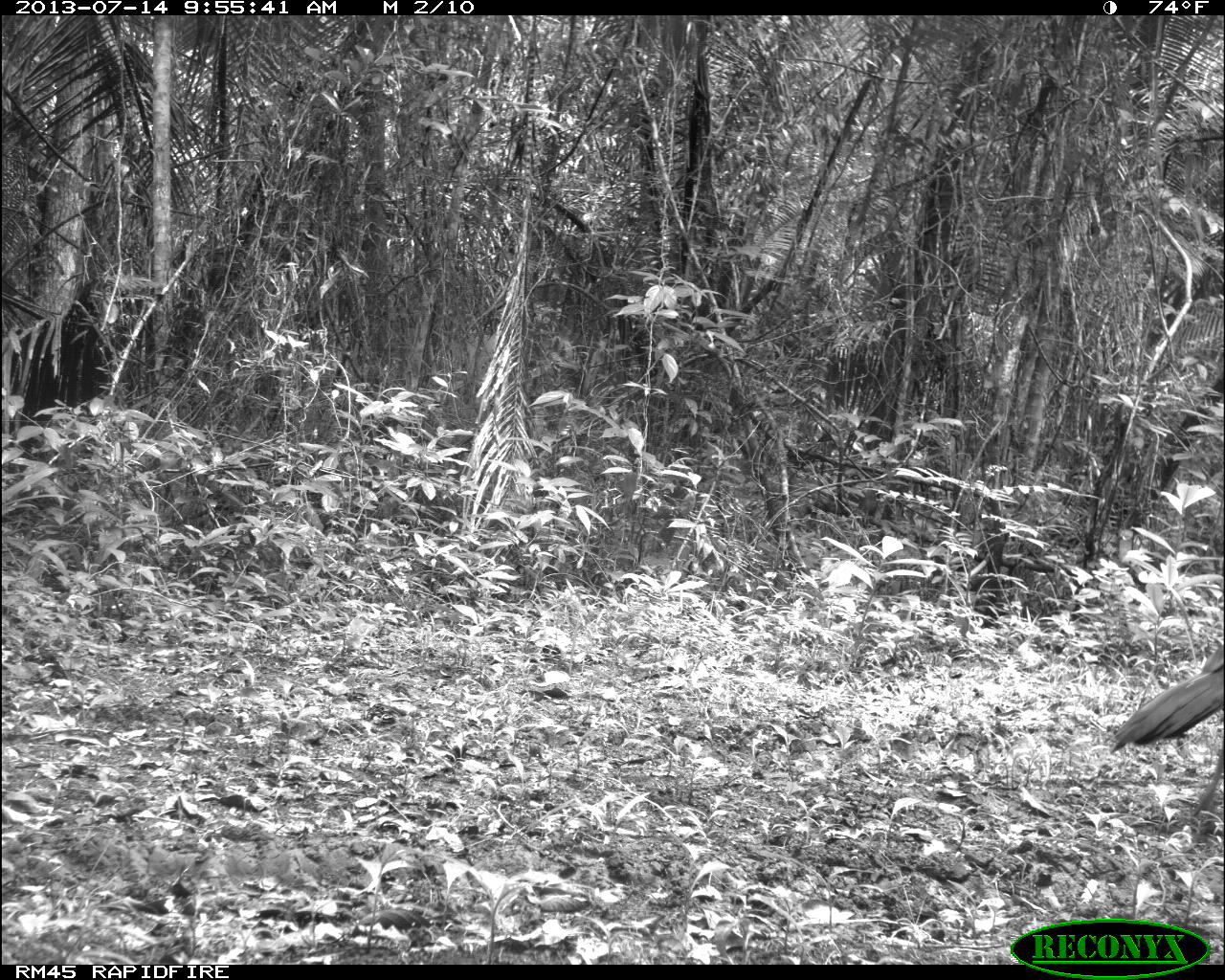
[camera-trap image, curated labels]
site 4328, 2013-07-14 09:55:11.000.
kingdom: Animalia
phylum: Chordata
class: Aves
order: Galliformes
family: Cracidae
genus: Crax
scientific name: Crax rubra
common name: great curassow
Crax rubra (great curassow), count 1, sex male.